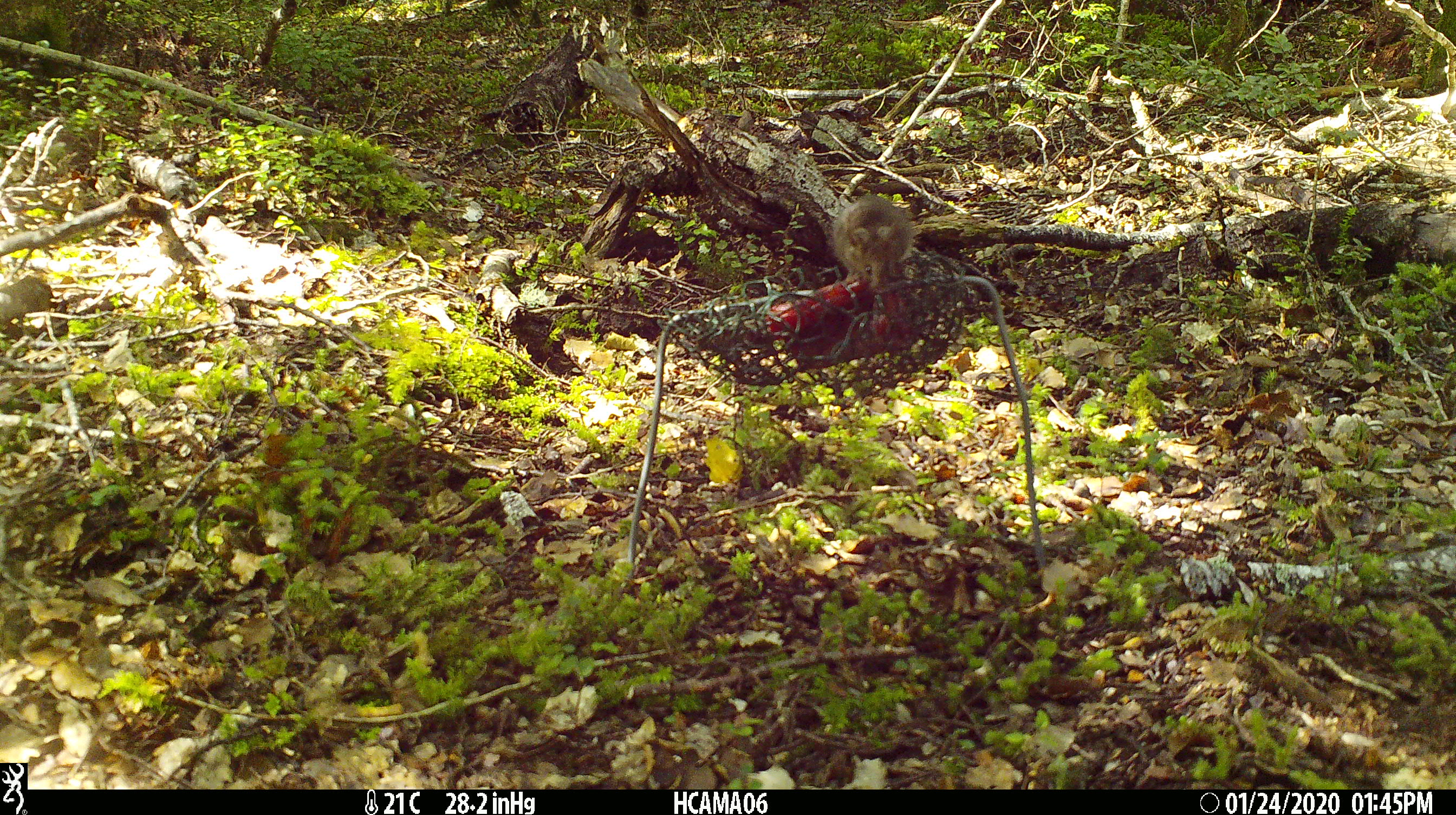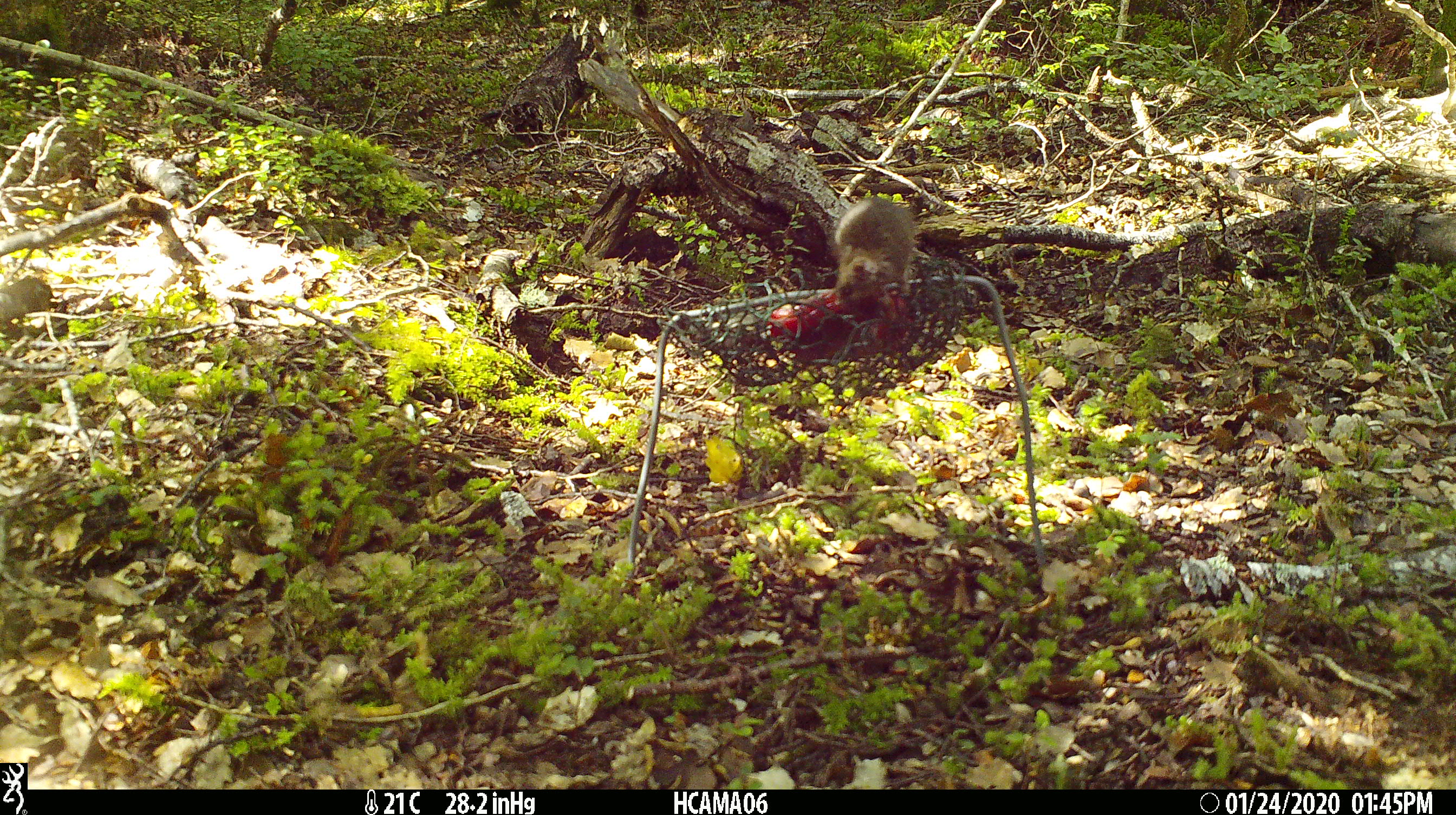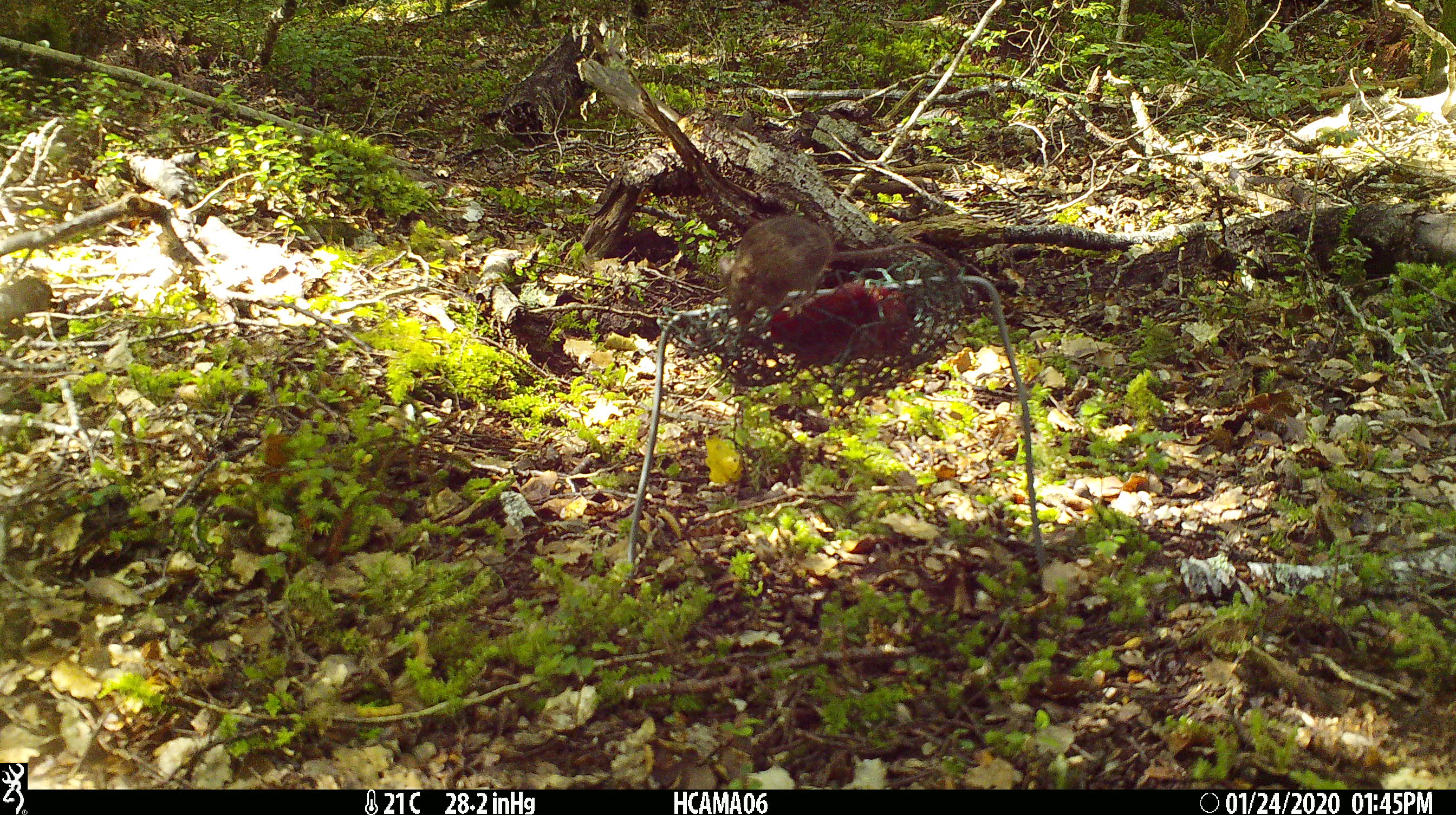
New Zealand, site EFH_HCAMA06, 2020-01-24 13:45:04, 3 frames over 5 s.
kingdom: Animalia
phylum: Chordata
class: Mammalia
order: Rodentia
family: Muridae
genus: Mus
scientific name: Mus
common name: mouse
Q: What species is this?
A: Mouse (Mus).